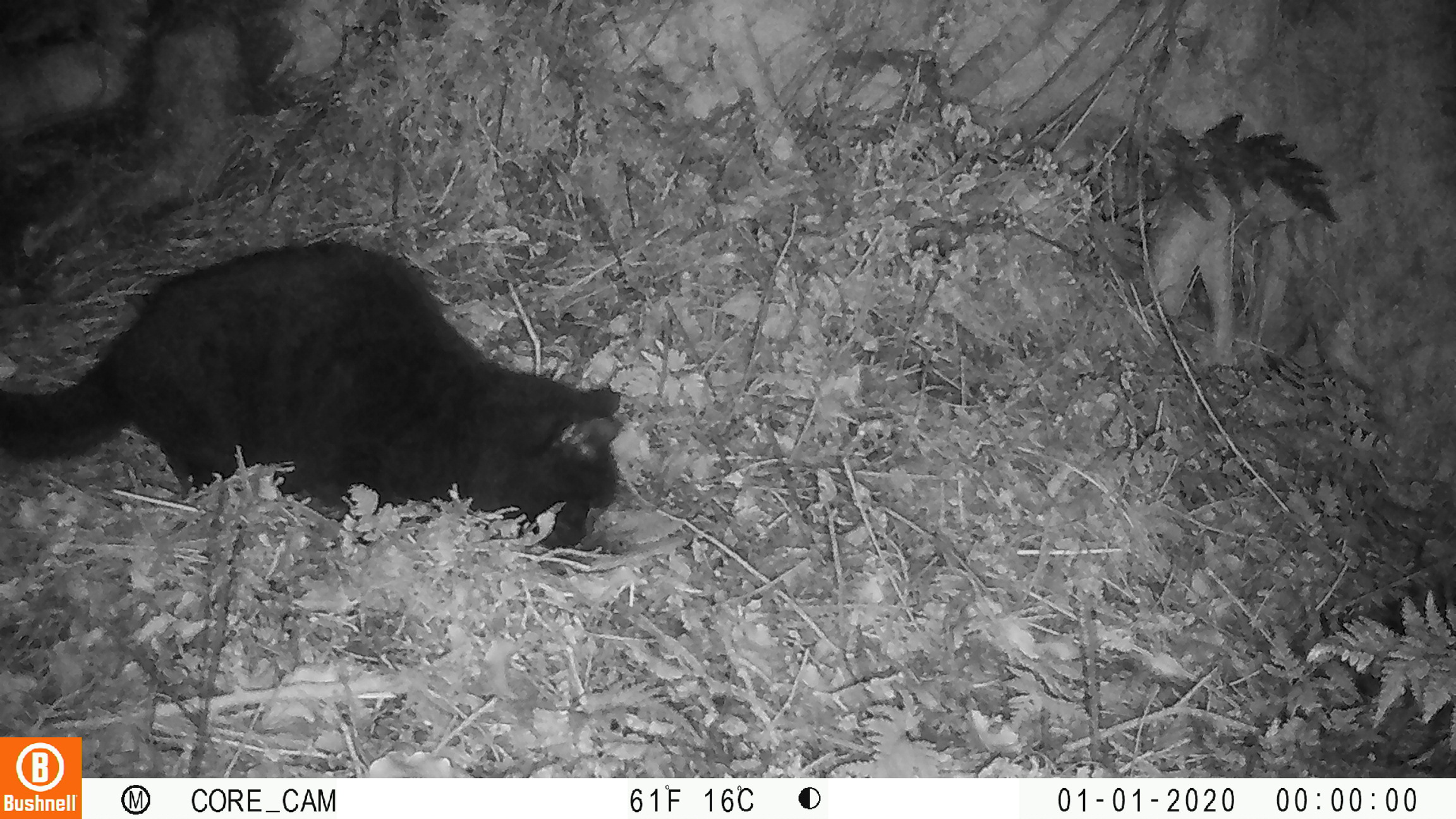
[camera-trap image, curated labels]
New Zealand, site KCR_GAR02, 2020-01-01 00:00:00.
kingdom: Animalia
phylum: Chordata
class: Mammalia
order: Carnivora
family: Felidae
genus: Felis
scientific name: Felis catus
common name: domestic cat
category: cat